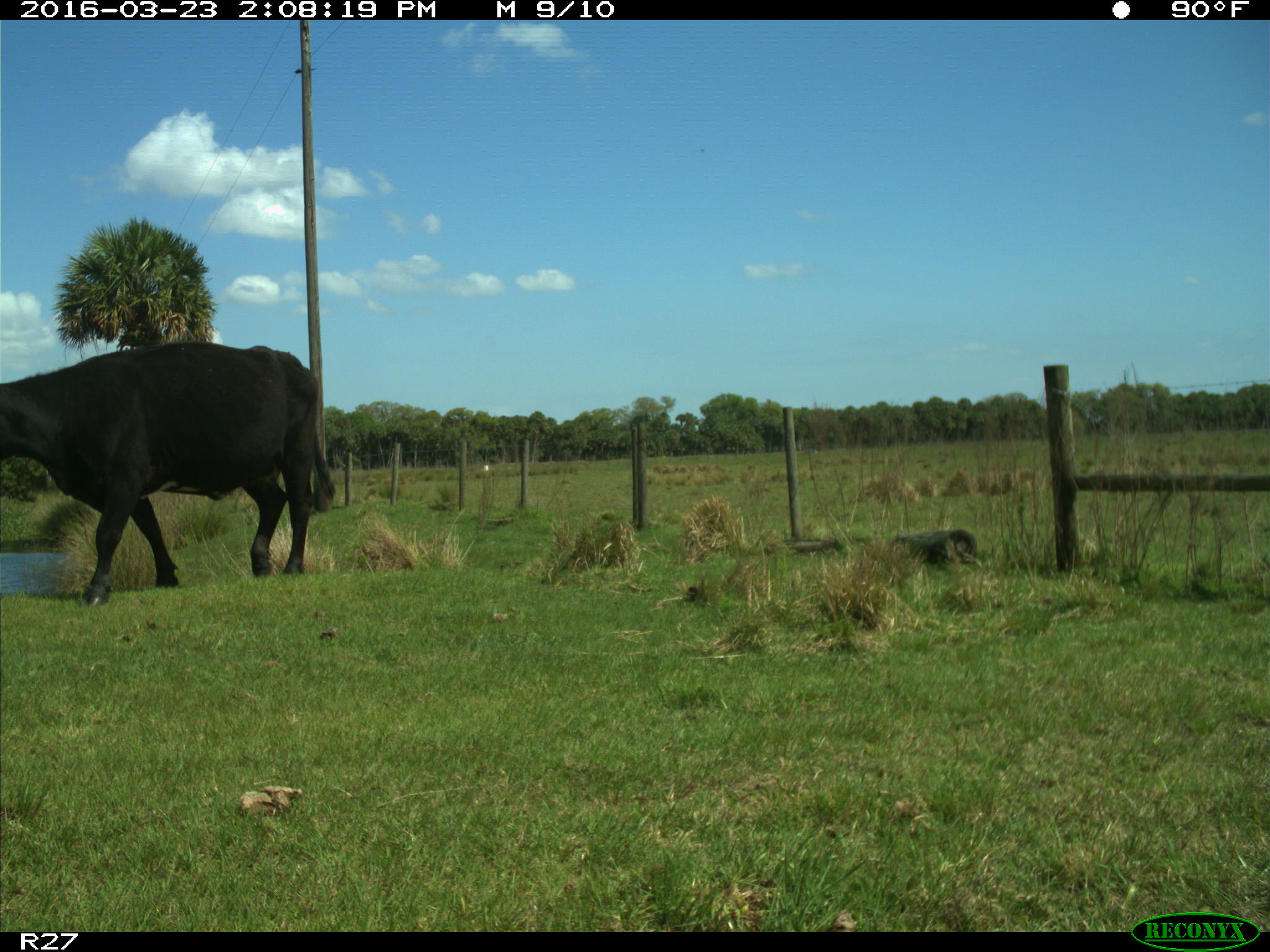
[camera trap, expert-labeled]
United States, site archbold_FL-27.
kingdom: Animalia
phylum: Chordata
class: Mammalia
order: Artiodactyla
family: Bovidae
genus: Bos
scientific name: Bos taurus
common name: domestic cow